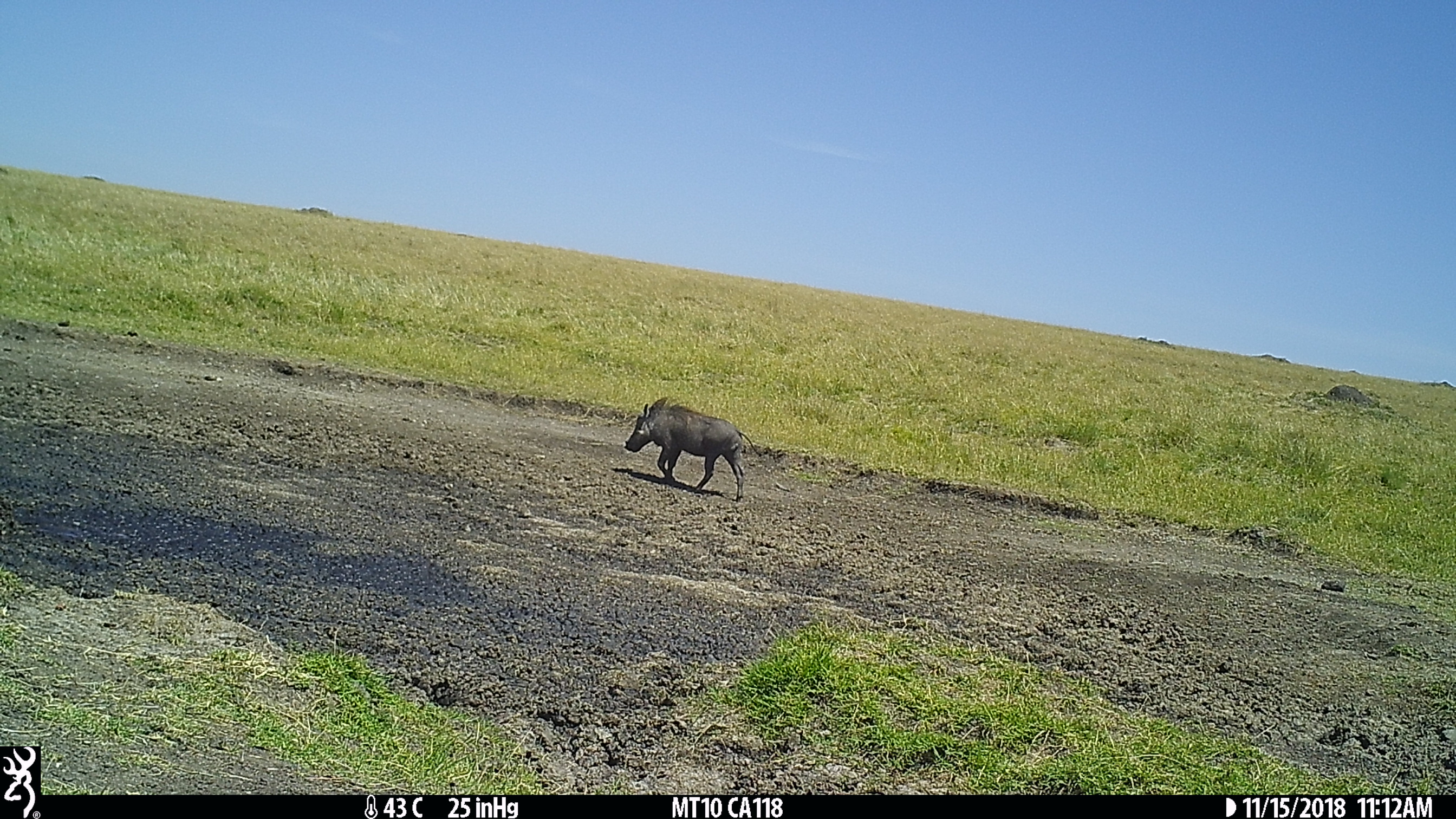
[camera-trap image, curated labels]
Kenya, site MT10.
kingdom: Animalia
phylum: Chordata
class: Mammalia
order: Artiodactyla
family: Suidae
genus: Phacochoerus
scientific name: Phacochoerus africanus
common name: common warthog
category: warthog